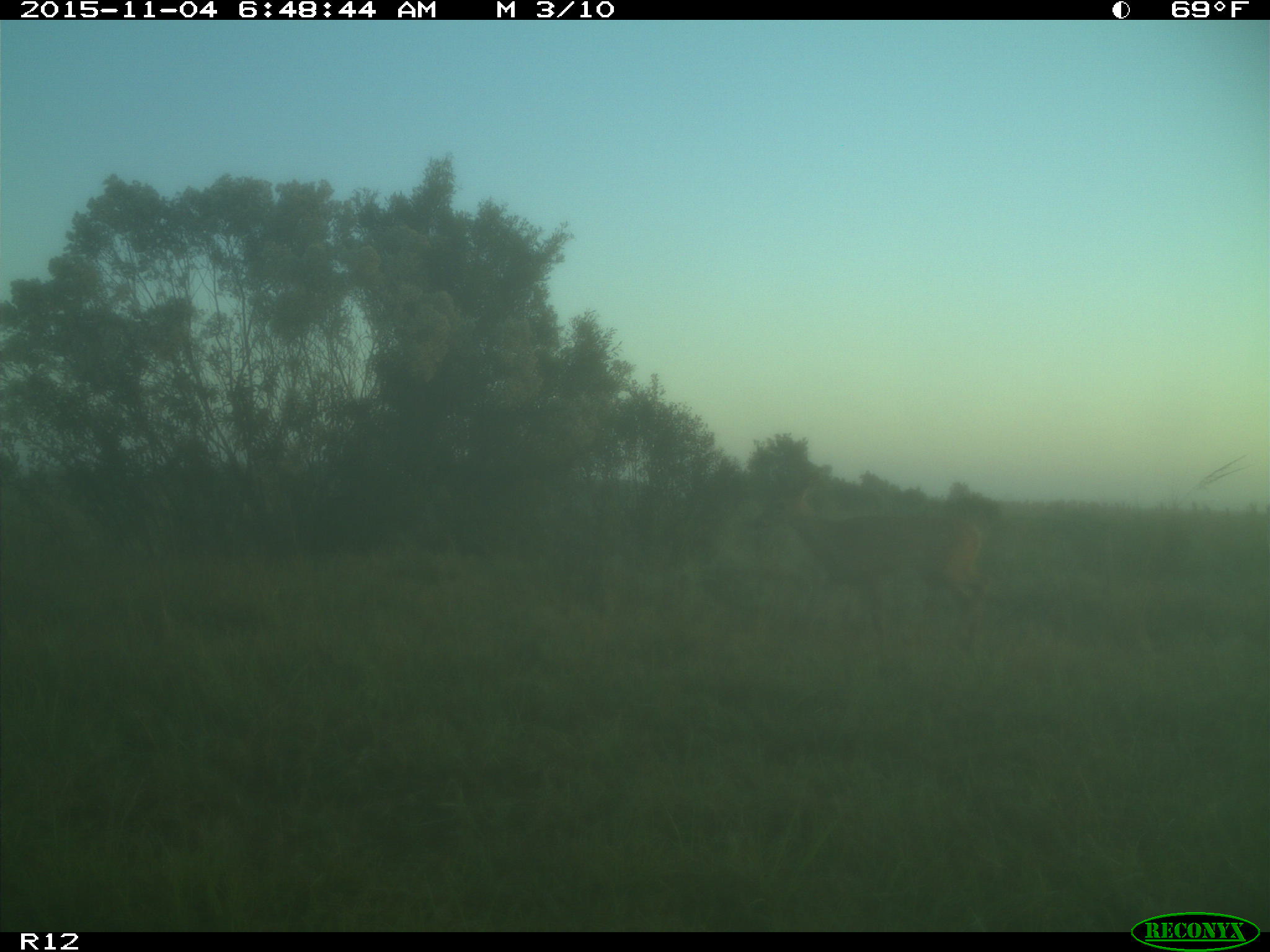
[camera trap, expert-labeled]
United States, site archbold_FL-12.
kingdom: Animalia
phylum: Chordata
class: Mammalia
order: Artiodactyla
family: Cervidae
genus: Odocoileus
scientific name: Odocoileus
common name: deer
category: unidentified deer